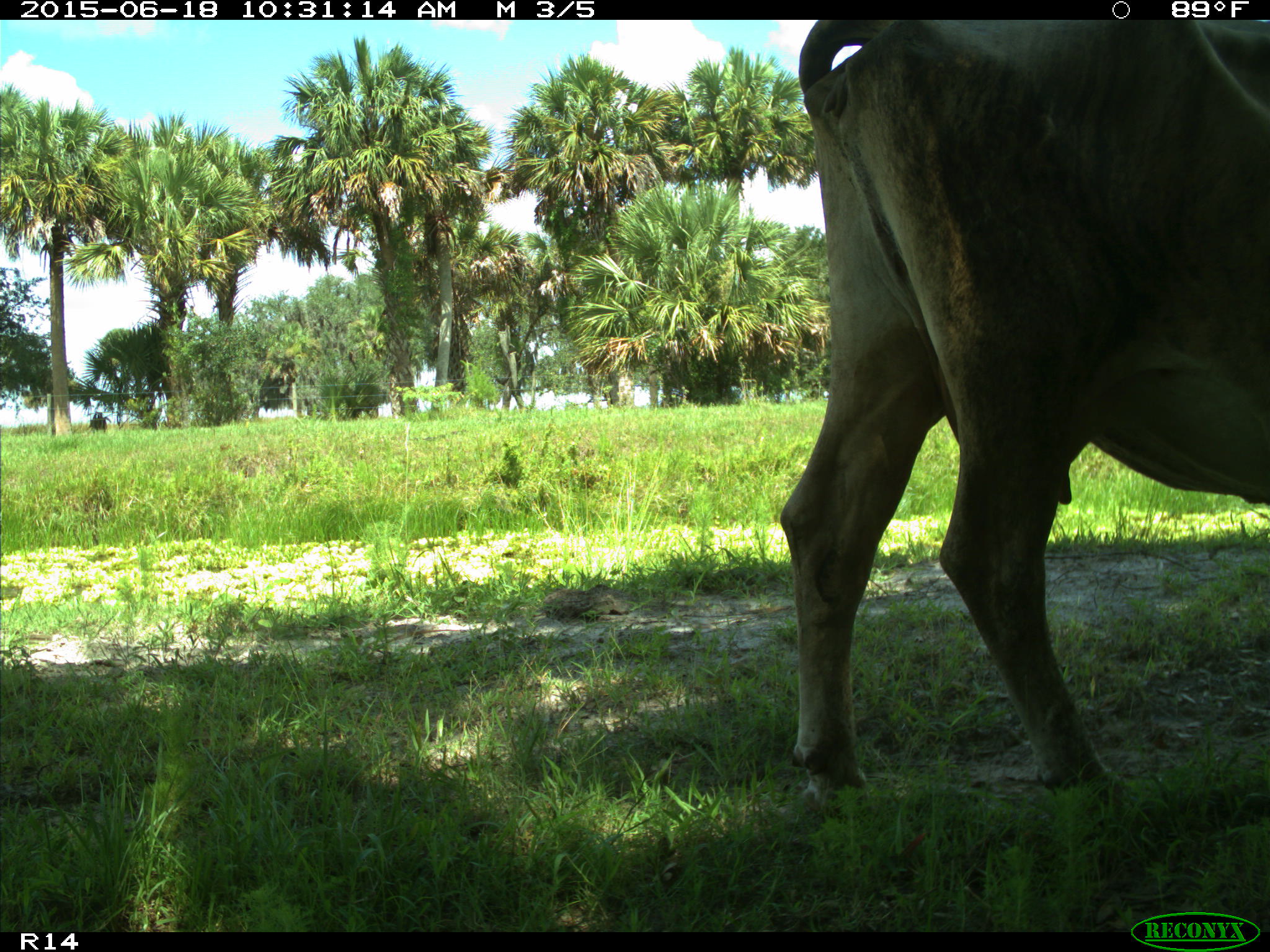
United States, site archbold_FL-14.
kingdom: Animalia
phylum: Chordata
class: Mammalia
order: Artiodactyla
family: Bovidae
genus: Bos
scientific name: Bos taurus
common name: domestic cow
Bos taurus (domestic cow).